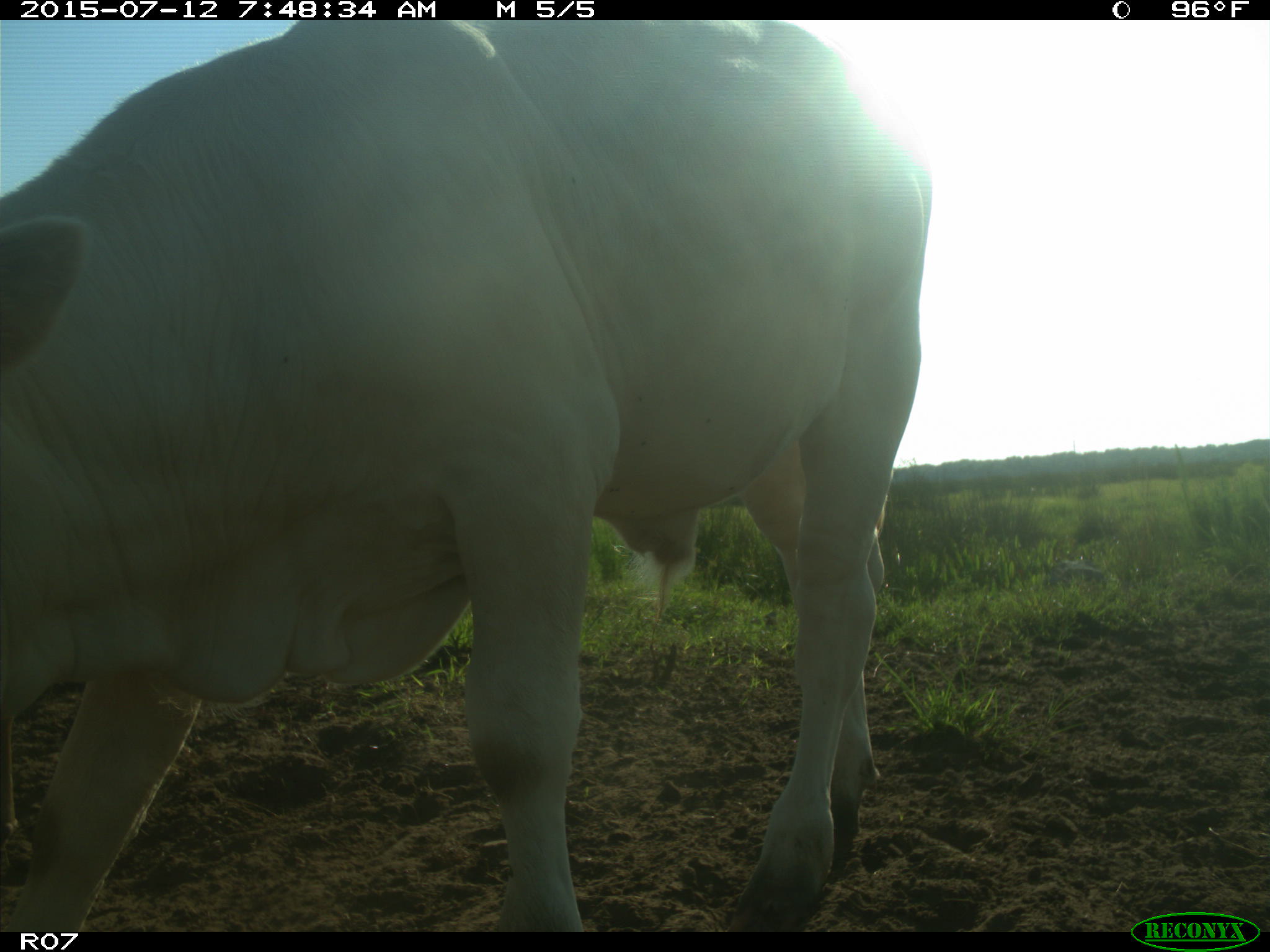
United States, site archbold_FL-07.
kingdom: Animalia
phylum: Chordata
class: Mammalia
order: Artiodactyla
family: Bovidae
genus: Bos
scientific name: Bos taurus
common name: domestic cow